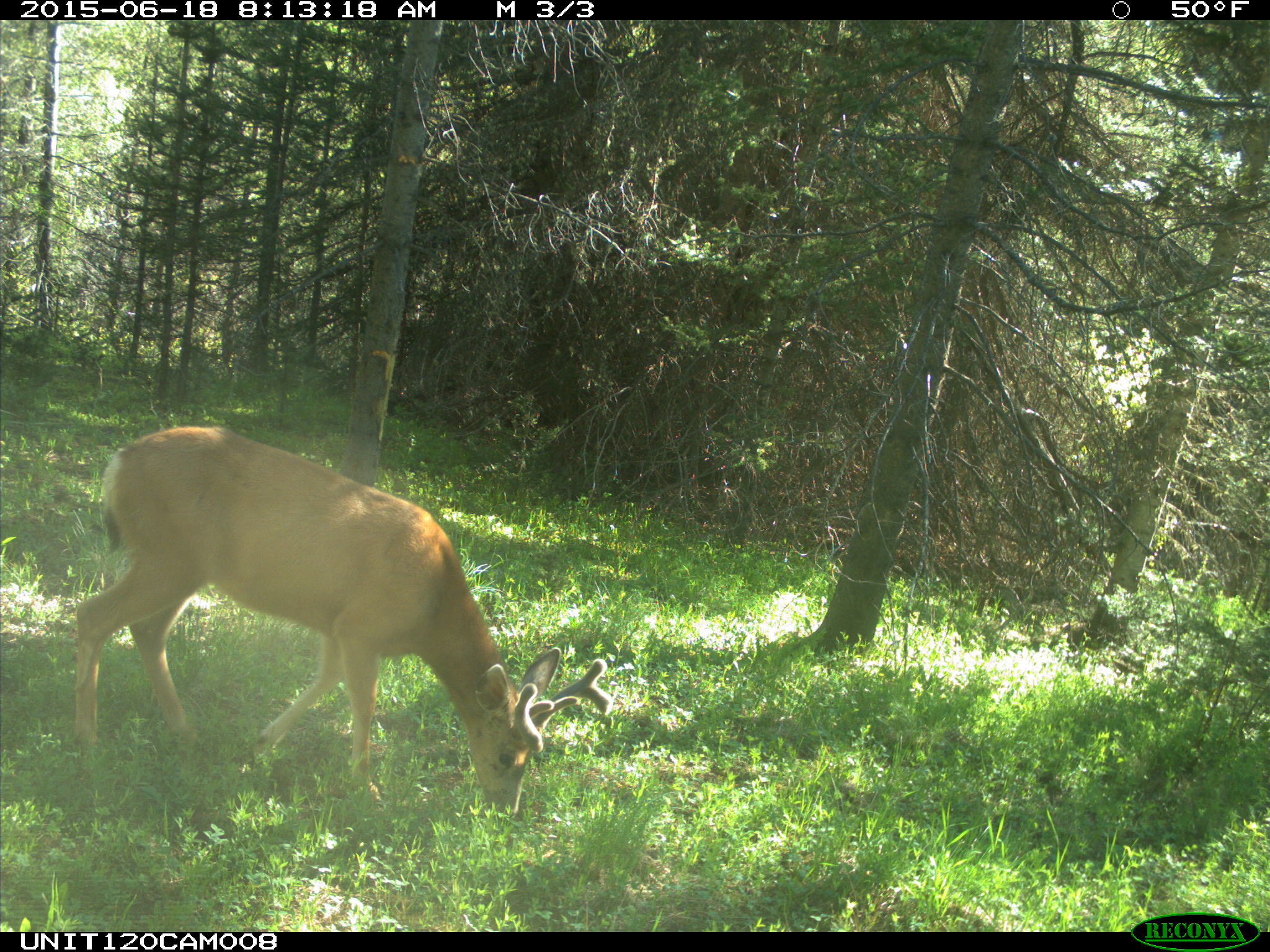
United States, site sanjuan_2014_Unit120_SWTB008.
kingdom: Animalia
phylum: Chordata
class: Mammalia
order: Artiodactyla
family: Cervidae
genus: Odocoileus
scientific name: Odocoileus hemionus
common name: mule deer